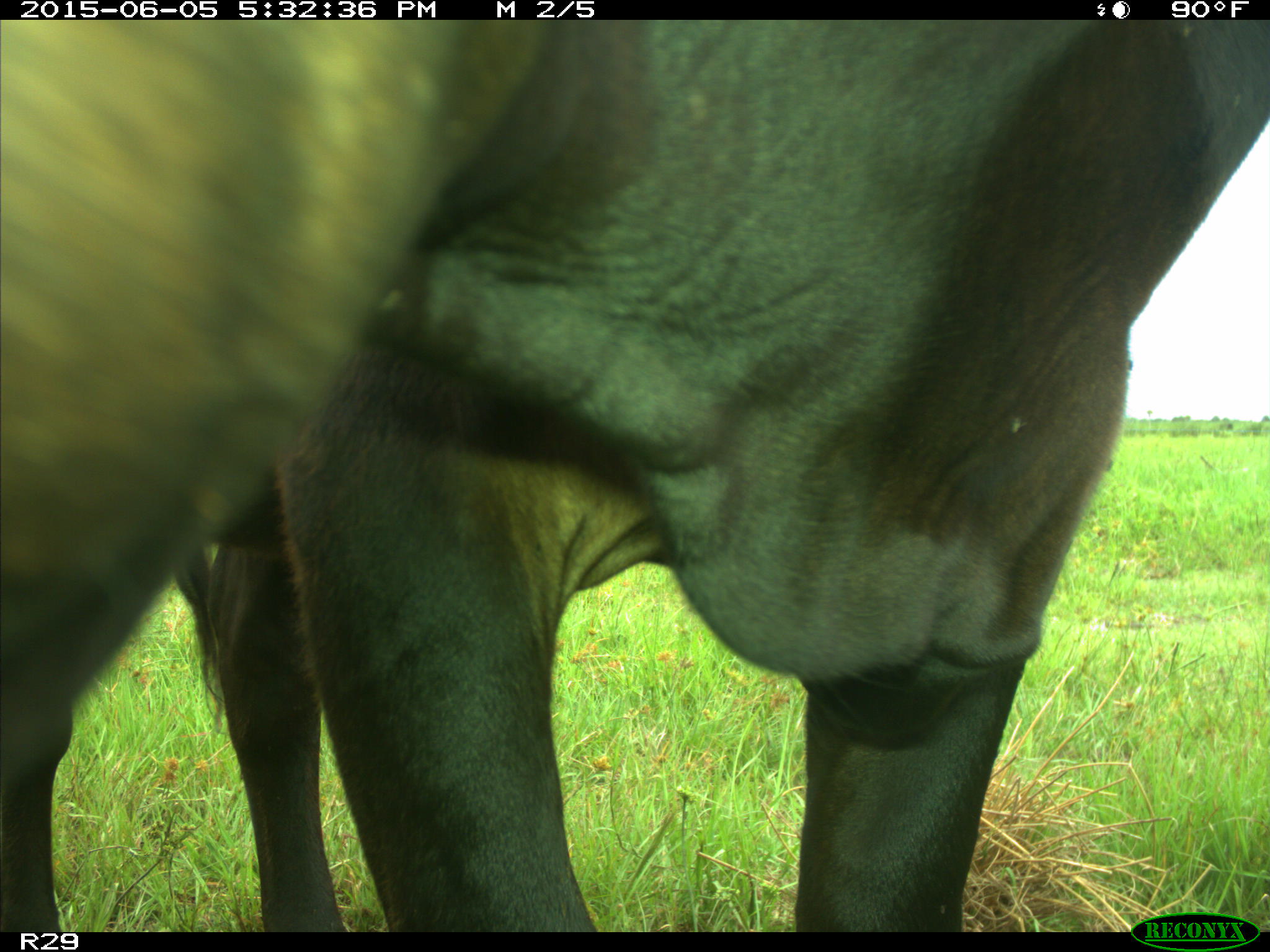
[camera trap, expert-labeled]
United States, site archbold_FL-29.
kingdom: Animalia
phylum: Chordata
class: Mammalia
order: Artiodactyla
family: Bovidae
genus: Bos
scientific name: Bos taurus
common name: domestic cow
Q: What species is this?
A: Bos taurus (domestic cow).